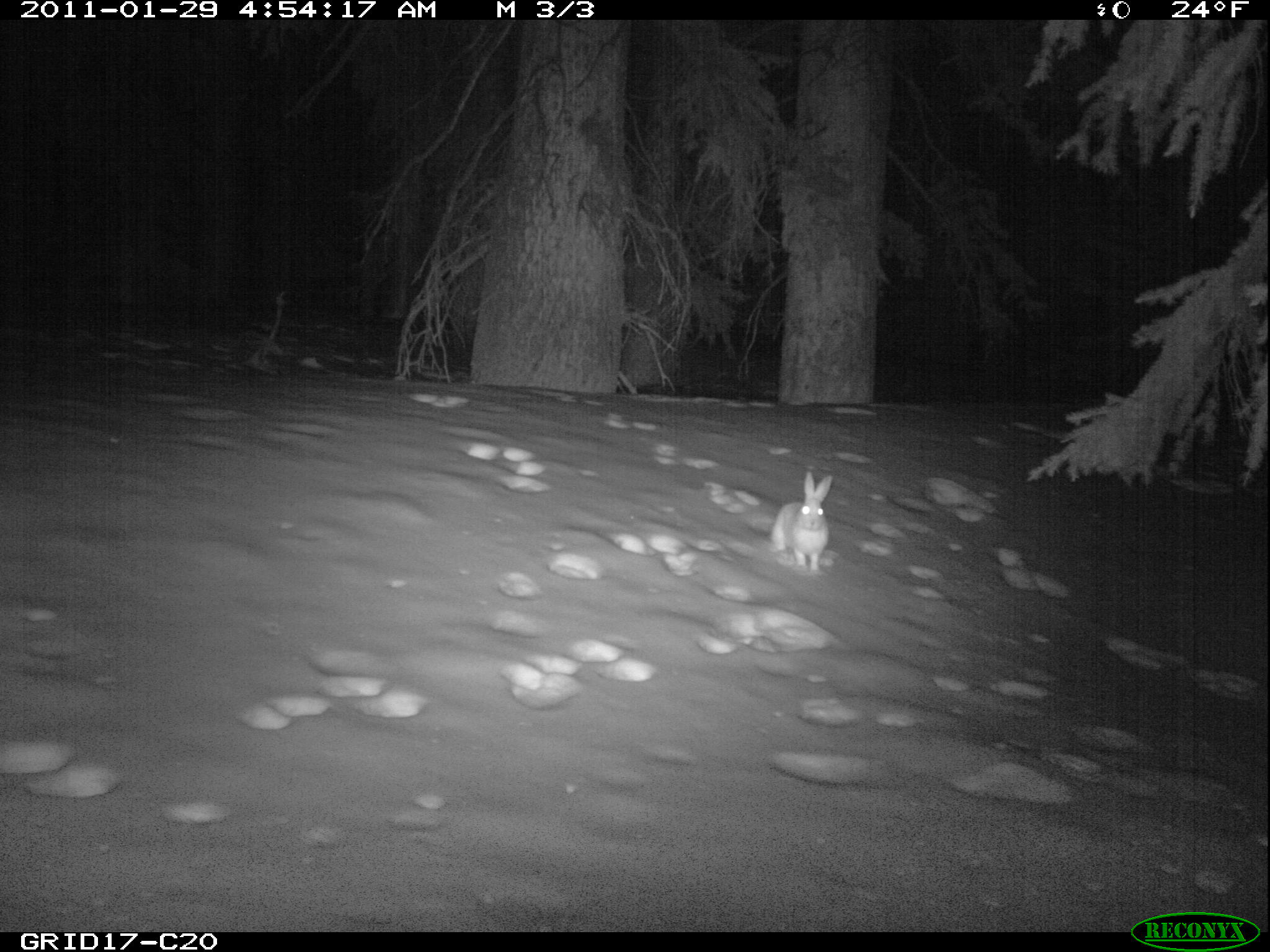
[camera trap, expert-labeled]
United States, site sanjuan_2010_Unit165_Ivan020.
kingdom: Animalia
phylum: Chordata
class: Mammalia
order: Lagomorpha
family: Leporidae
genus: Lepus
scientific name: Lepus americanus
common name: snowshoe hare